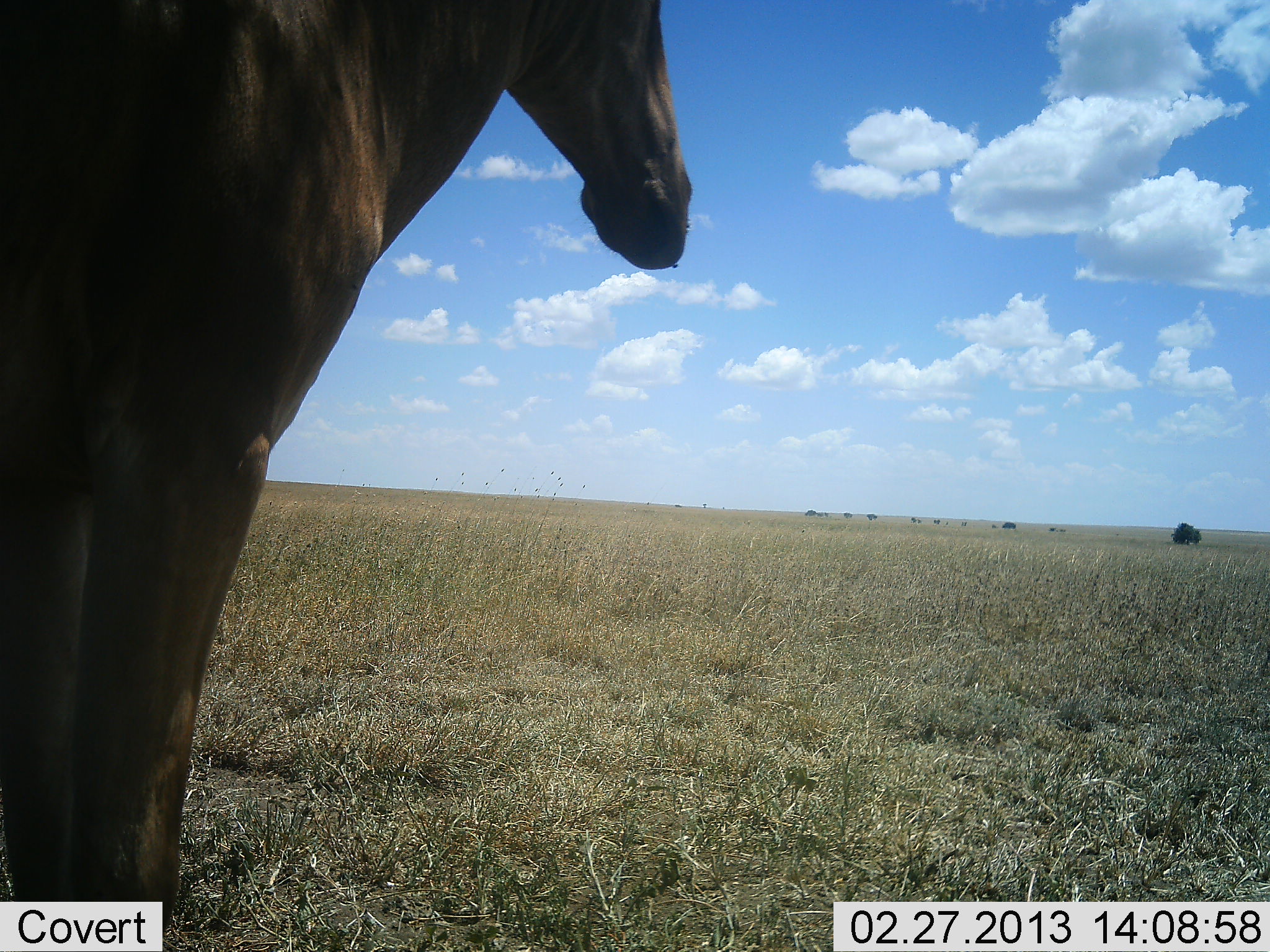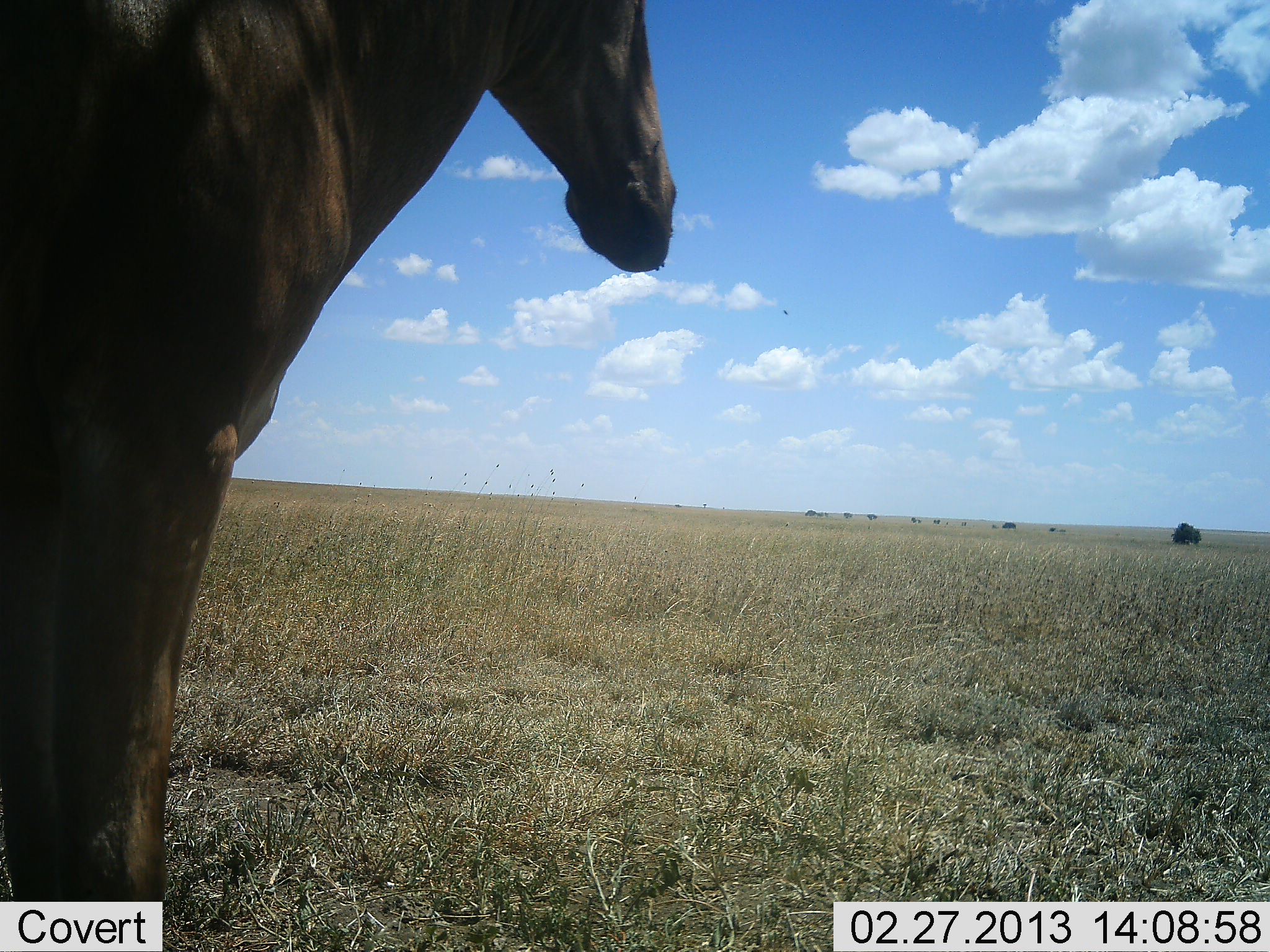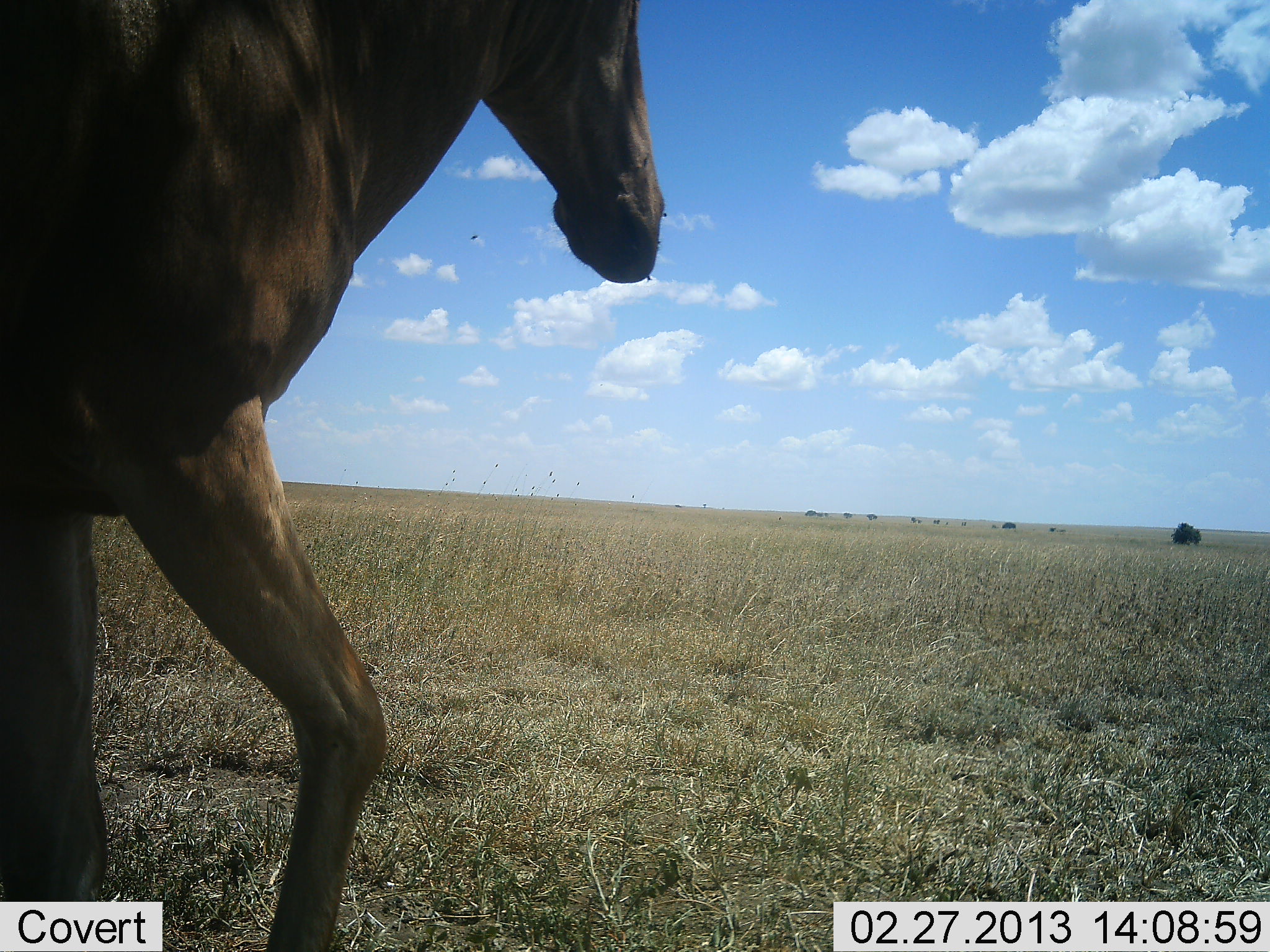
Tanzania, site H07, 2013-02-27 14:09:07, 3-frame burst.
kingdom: Animalia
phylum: Chordata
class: Mammalia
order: Artiodactyla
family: Bovidae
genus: Alcelaphus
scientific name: Alcelaphus buselaphus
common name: hartebeest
Hartebeest (Alcelaphus buselaphus), count 1. Behavior (volunteer vote fractions): standing 100%, resting 5%, moving 0%, interacting 0%. Young present (vote fraction): 0%. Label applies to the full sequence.